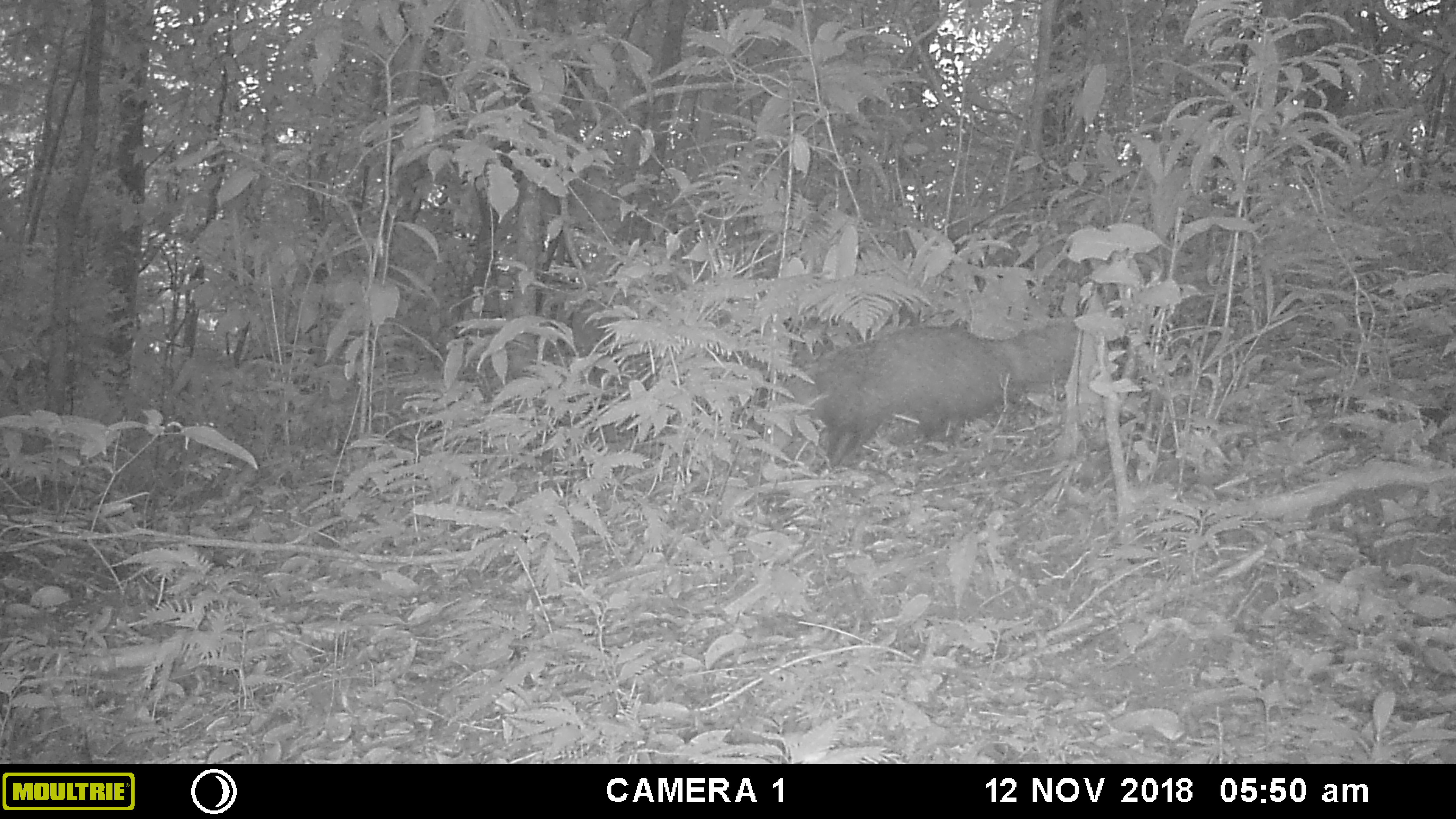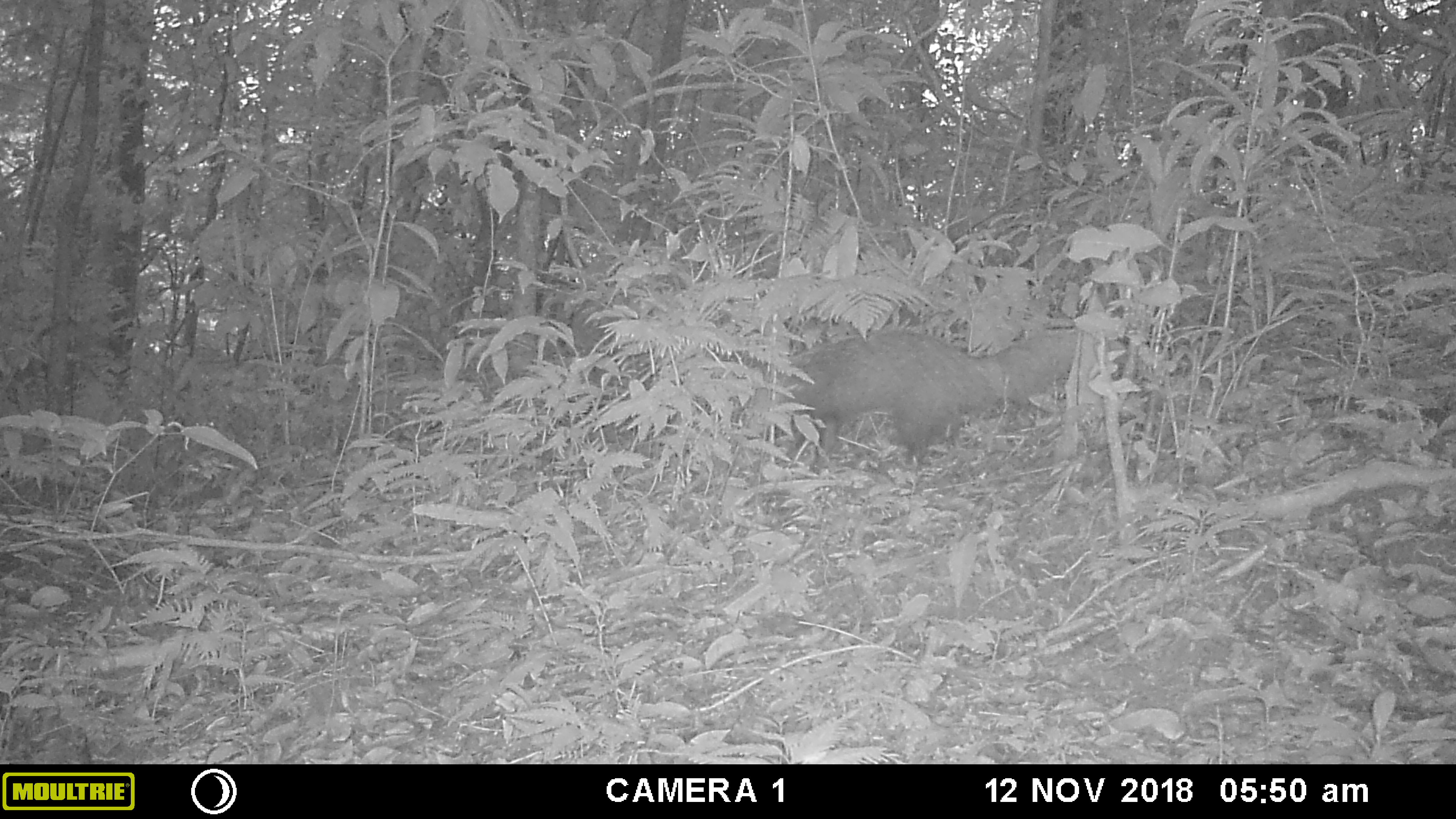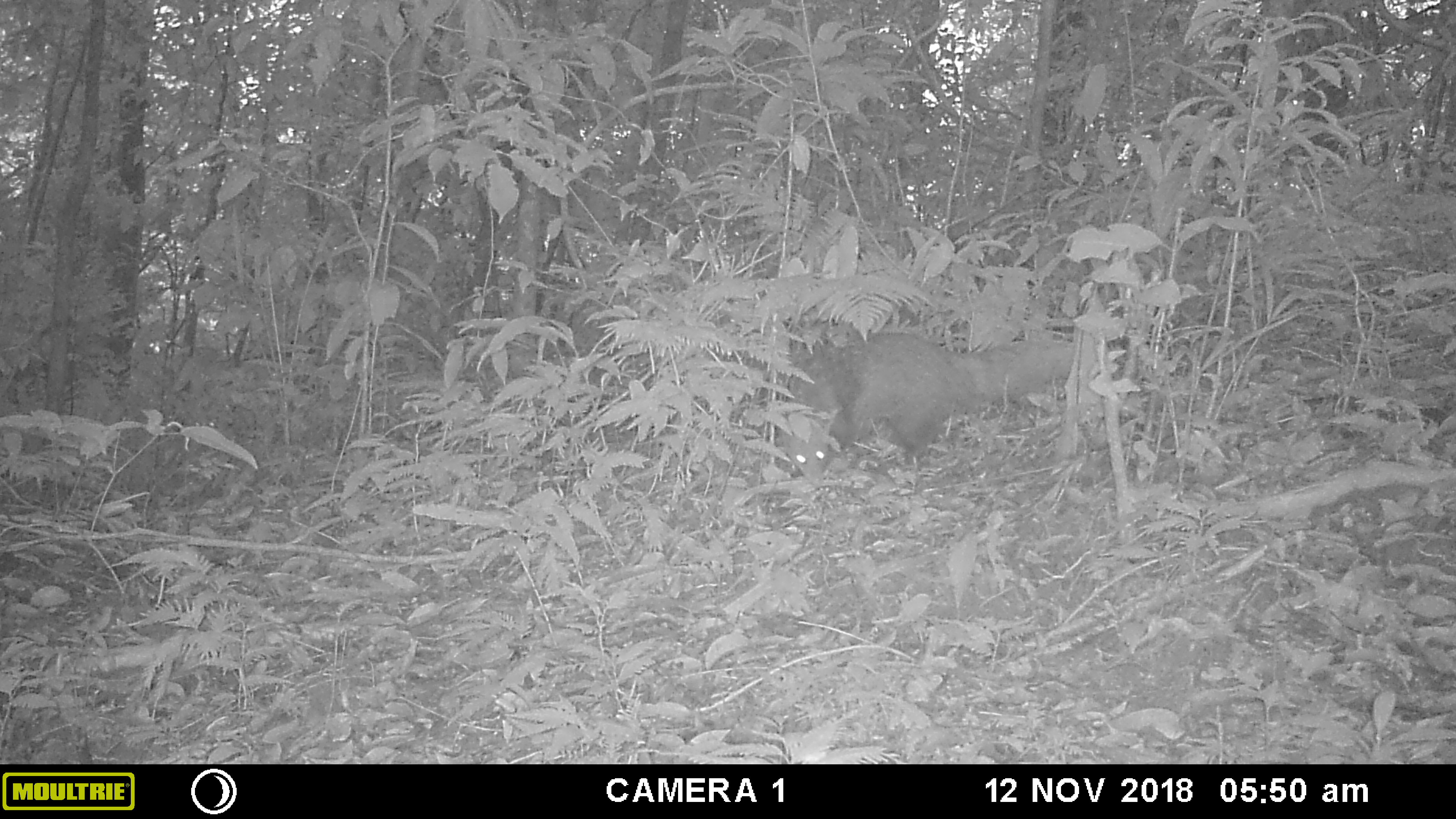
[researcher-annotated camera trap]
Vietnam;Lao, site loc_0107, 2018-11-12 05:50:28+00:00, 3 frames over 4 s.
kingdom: Animalia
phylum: Chordata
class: Mammalia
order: Carnivora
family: Herpestidae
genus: Urva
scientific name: Urva urva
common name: crab-eating mongoose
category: crab eating mongoose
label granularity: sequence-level